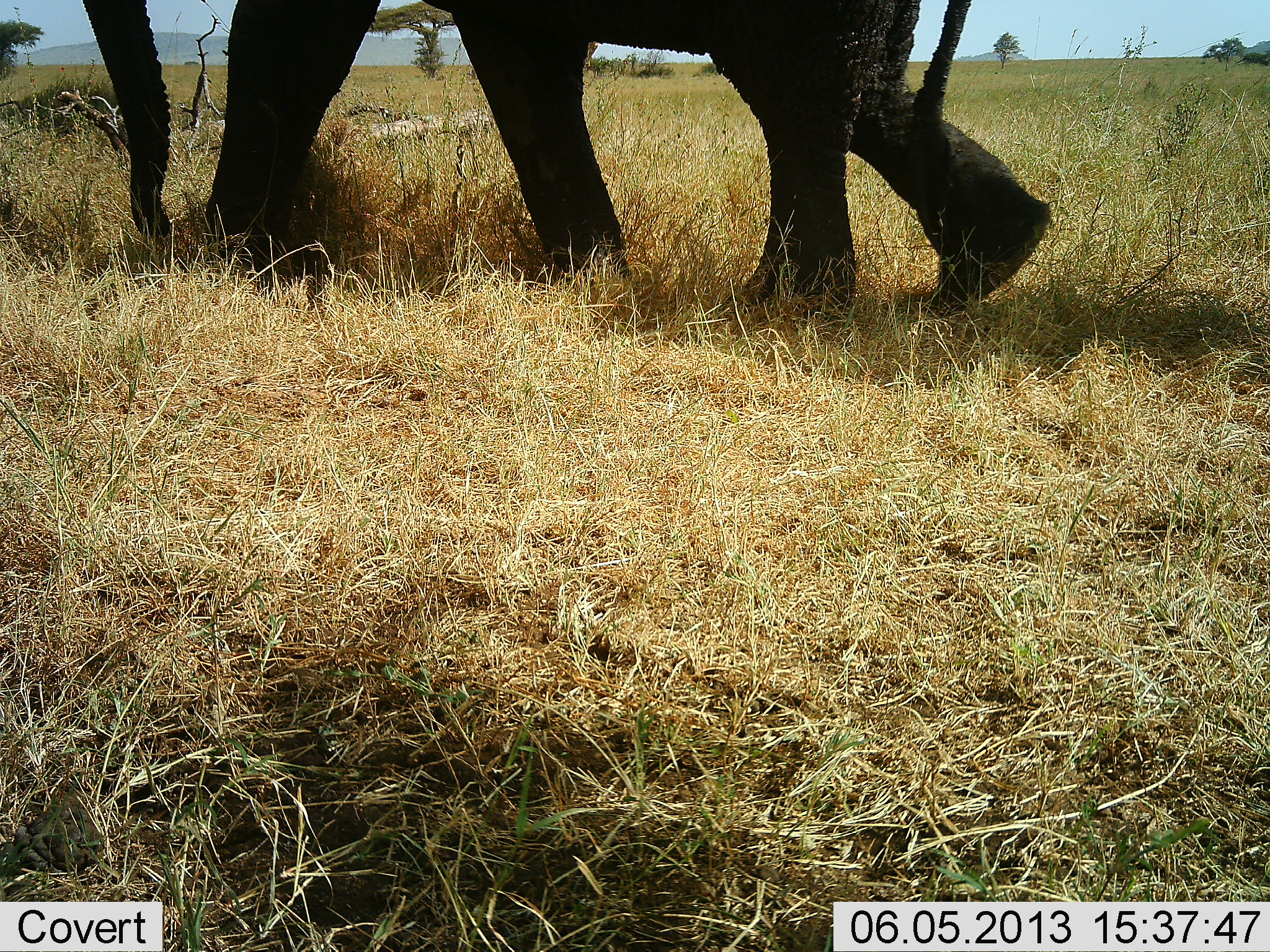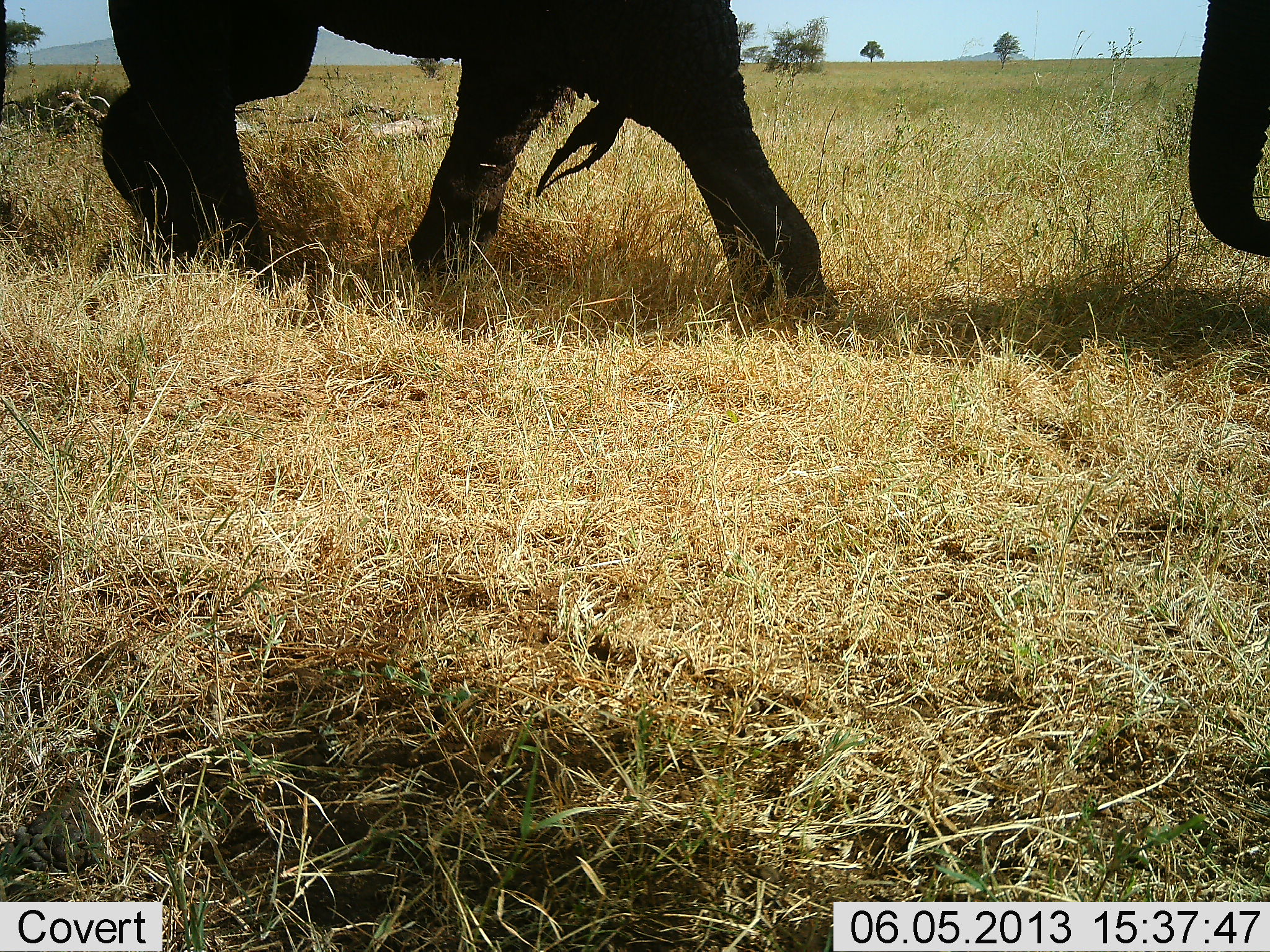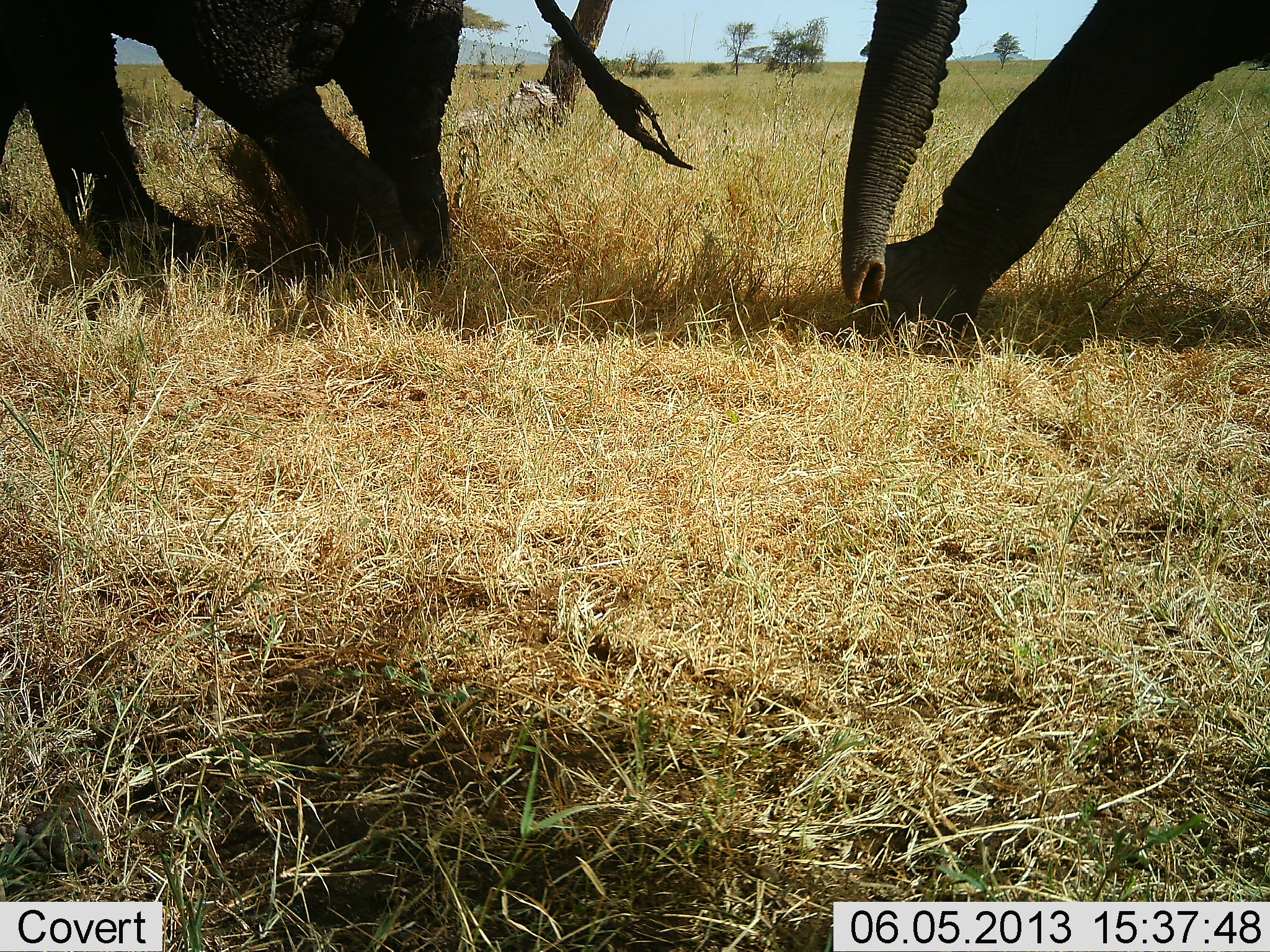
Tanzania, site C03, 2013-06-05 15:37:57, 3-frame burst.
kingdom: Animalia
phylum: Chordata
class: Mammalia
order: Proboscidea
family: Elephantidae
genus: Loxodonta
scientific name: Loxodonta africana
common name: african bush elephant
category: elephant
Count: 2.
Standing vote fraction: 7%.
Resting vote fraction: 0%.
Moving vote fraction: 96%.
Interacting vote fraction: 4%.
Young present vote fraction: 0%.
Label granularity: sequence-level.